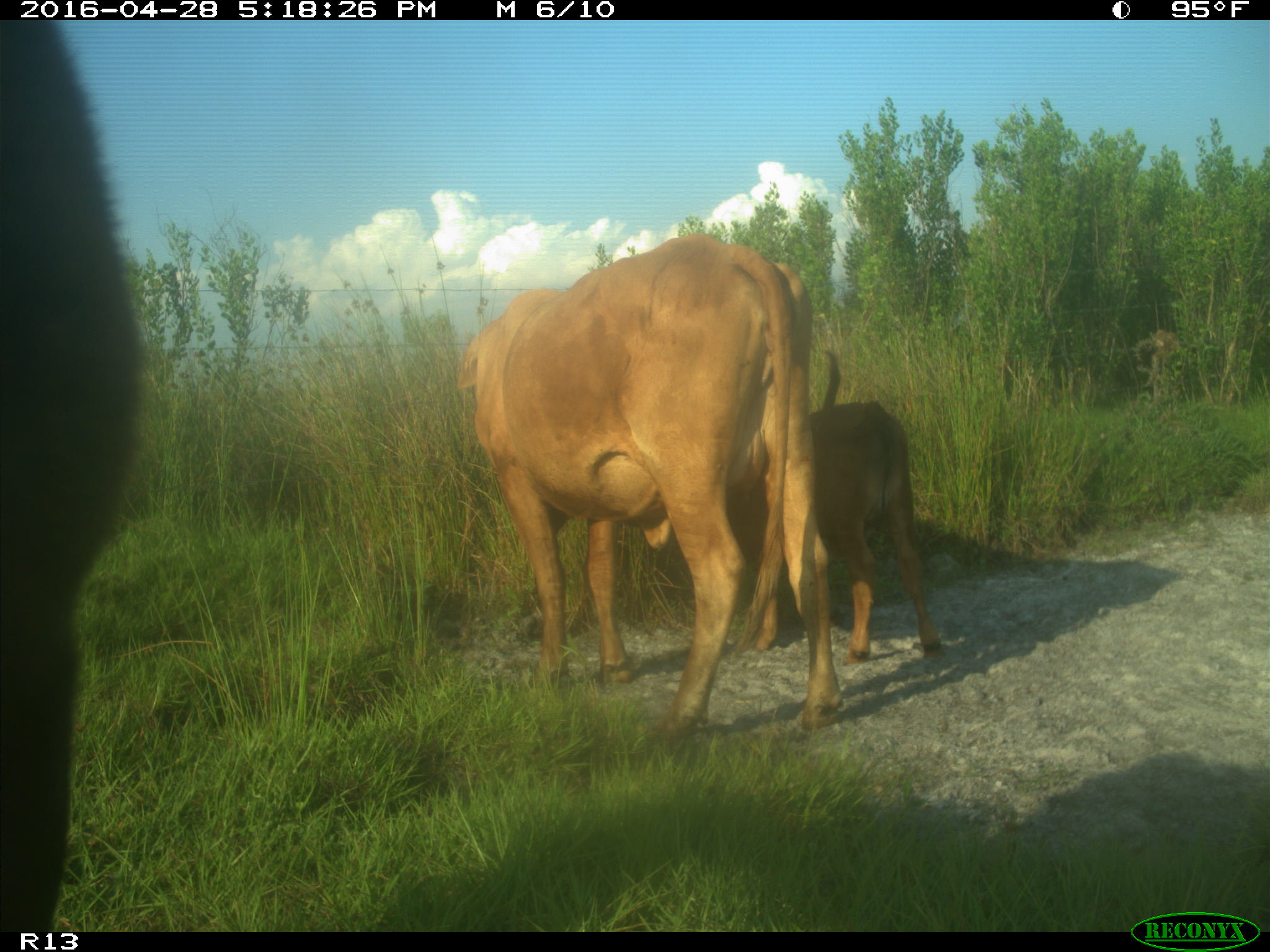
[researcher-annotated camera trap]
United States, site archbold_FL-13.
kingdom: Animalia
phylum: Chordata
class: Mammalia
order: Artiodactyla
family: Bovidae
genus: Bos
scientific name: Bos taurus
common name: domestic cow